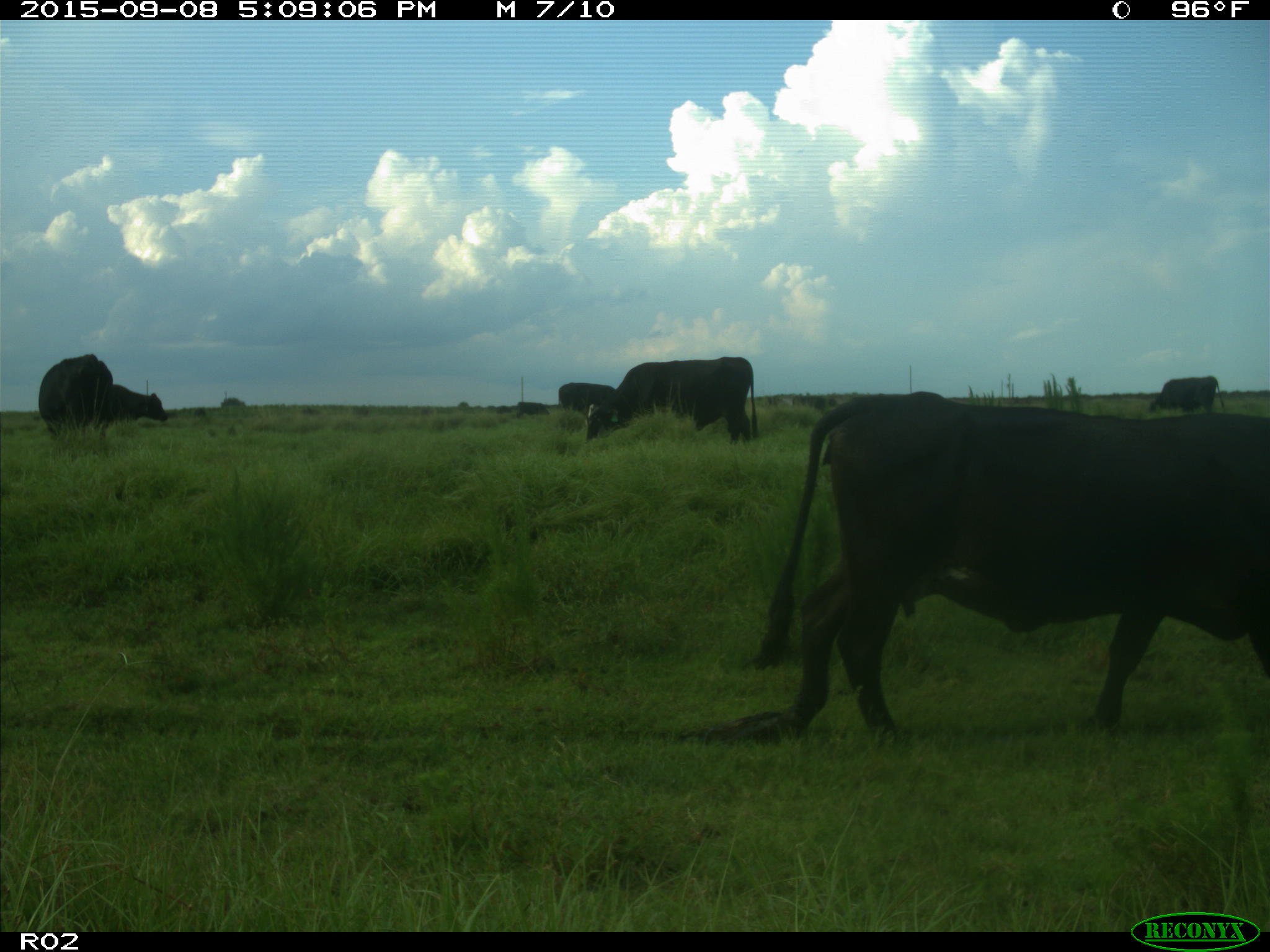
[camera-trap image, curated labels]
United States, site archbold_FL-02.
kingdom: Animalia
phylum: Chordata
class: Mammalia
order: Artiodactyla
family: Bovidae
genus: Bos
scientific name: Bos taurus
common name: domestic cow